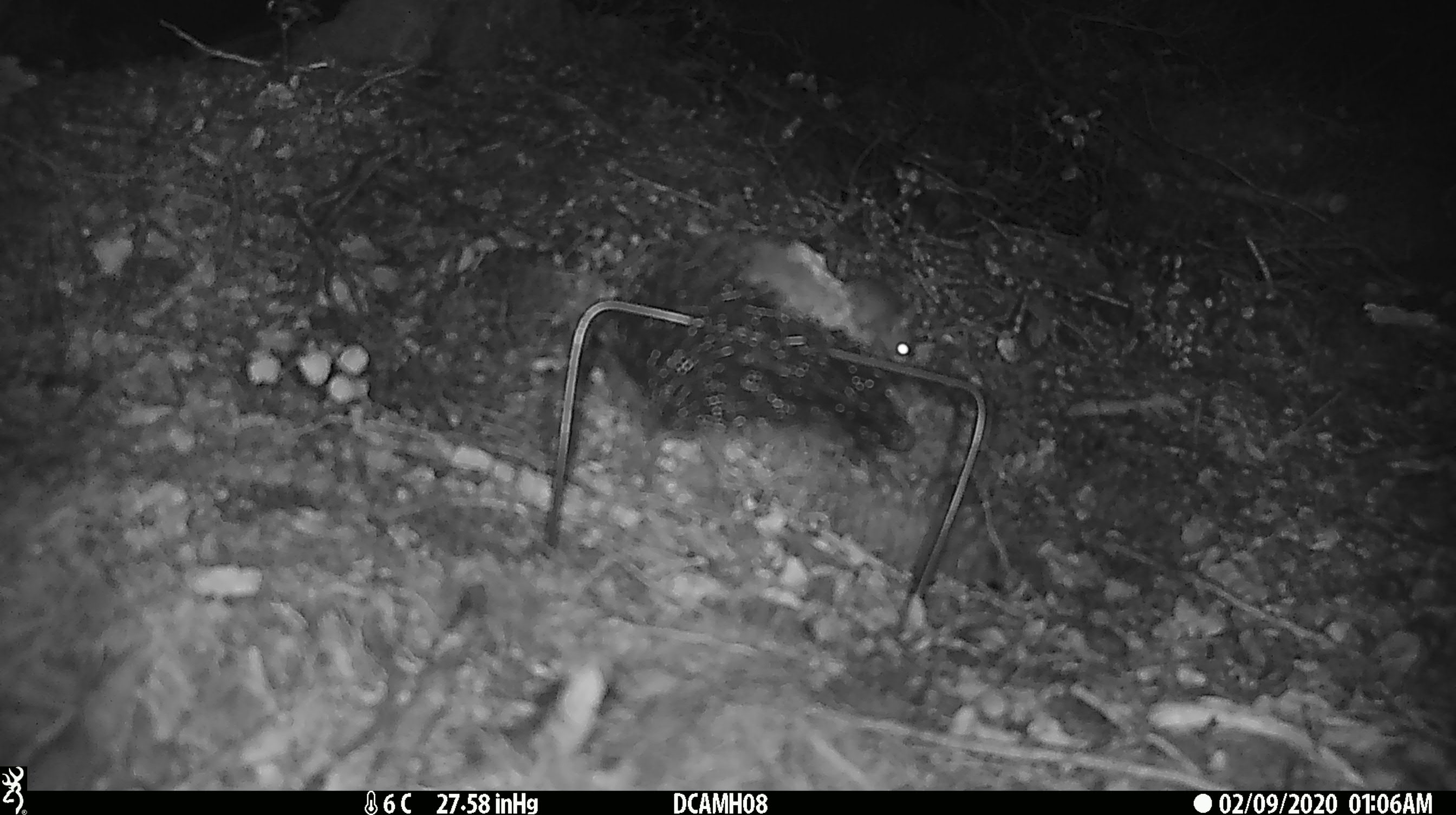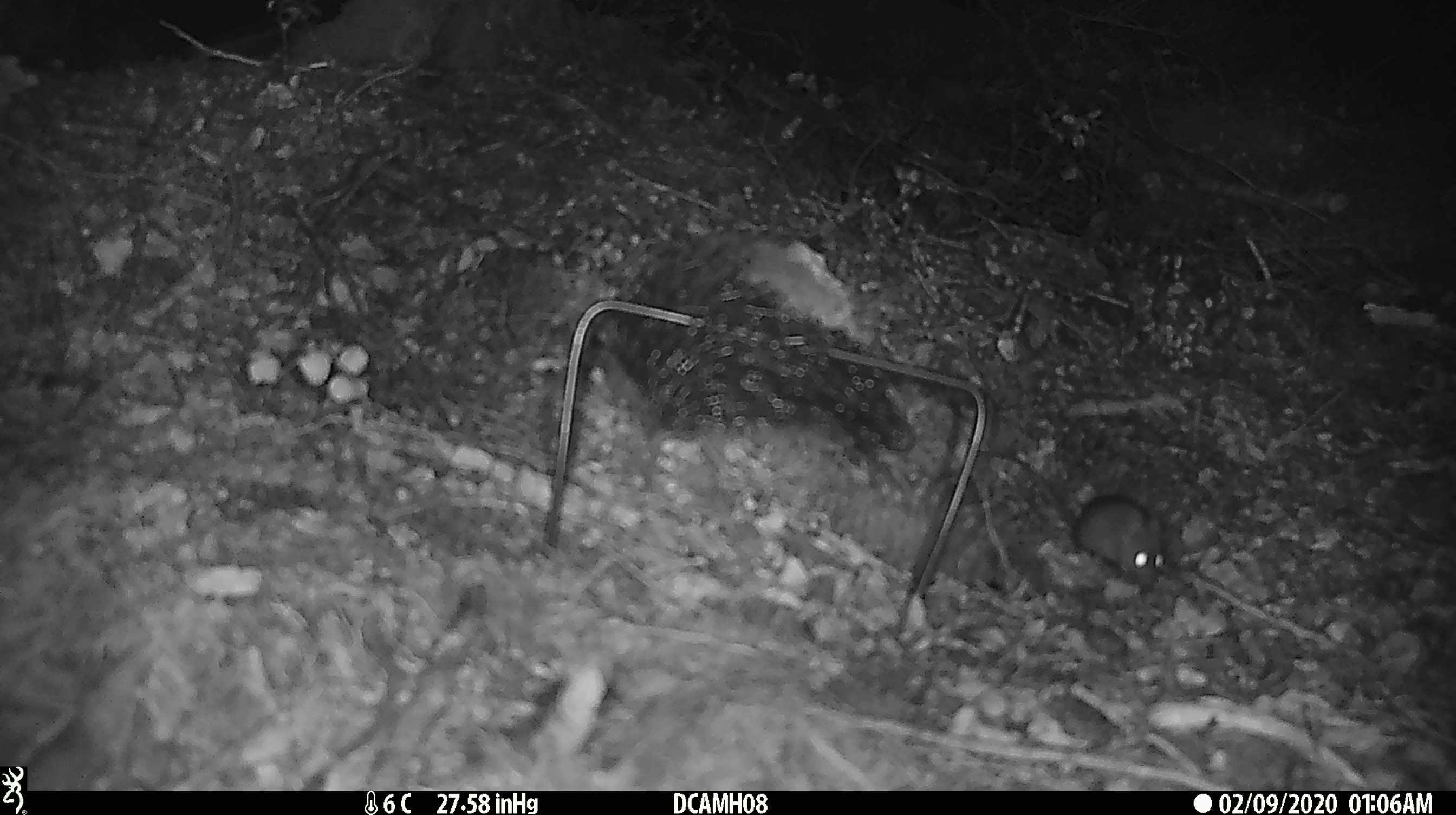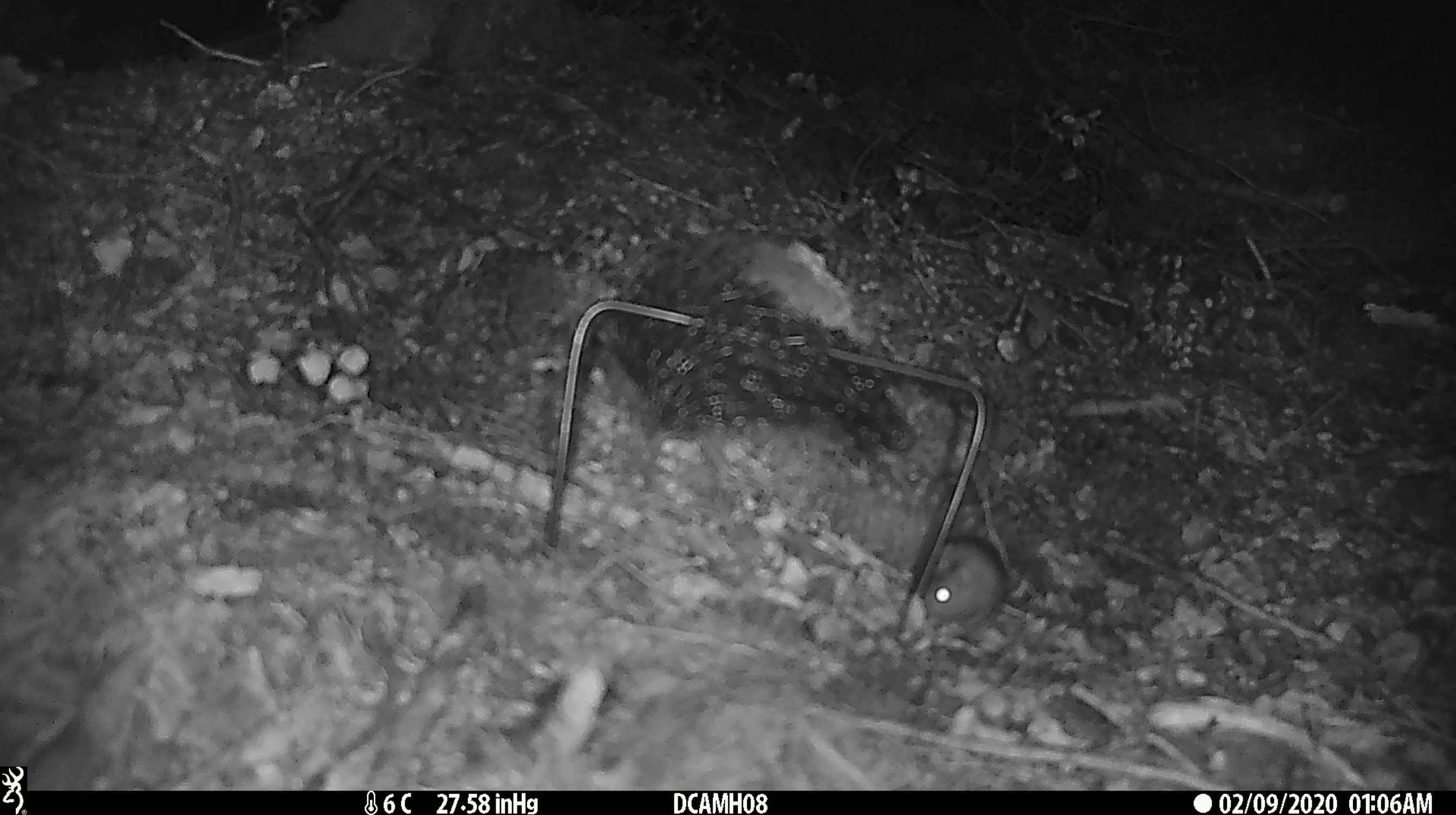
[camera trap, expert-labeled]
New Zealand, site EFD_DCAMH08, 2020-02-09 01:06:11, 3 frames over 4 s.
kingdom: Animalia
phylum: Chordata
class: Mammalia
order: Rodentia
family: Muridae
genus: Mus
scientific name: Mus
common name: mouse